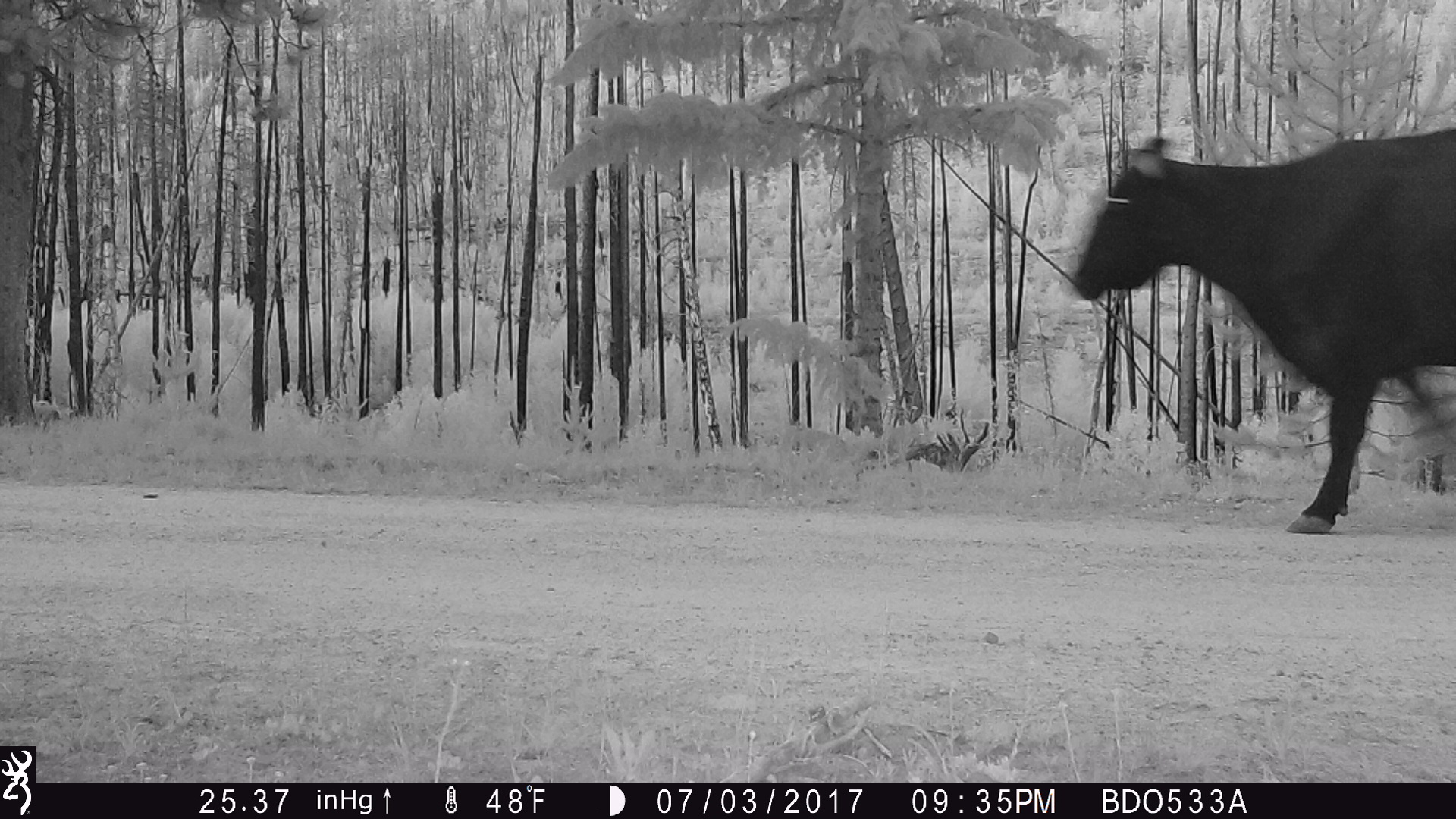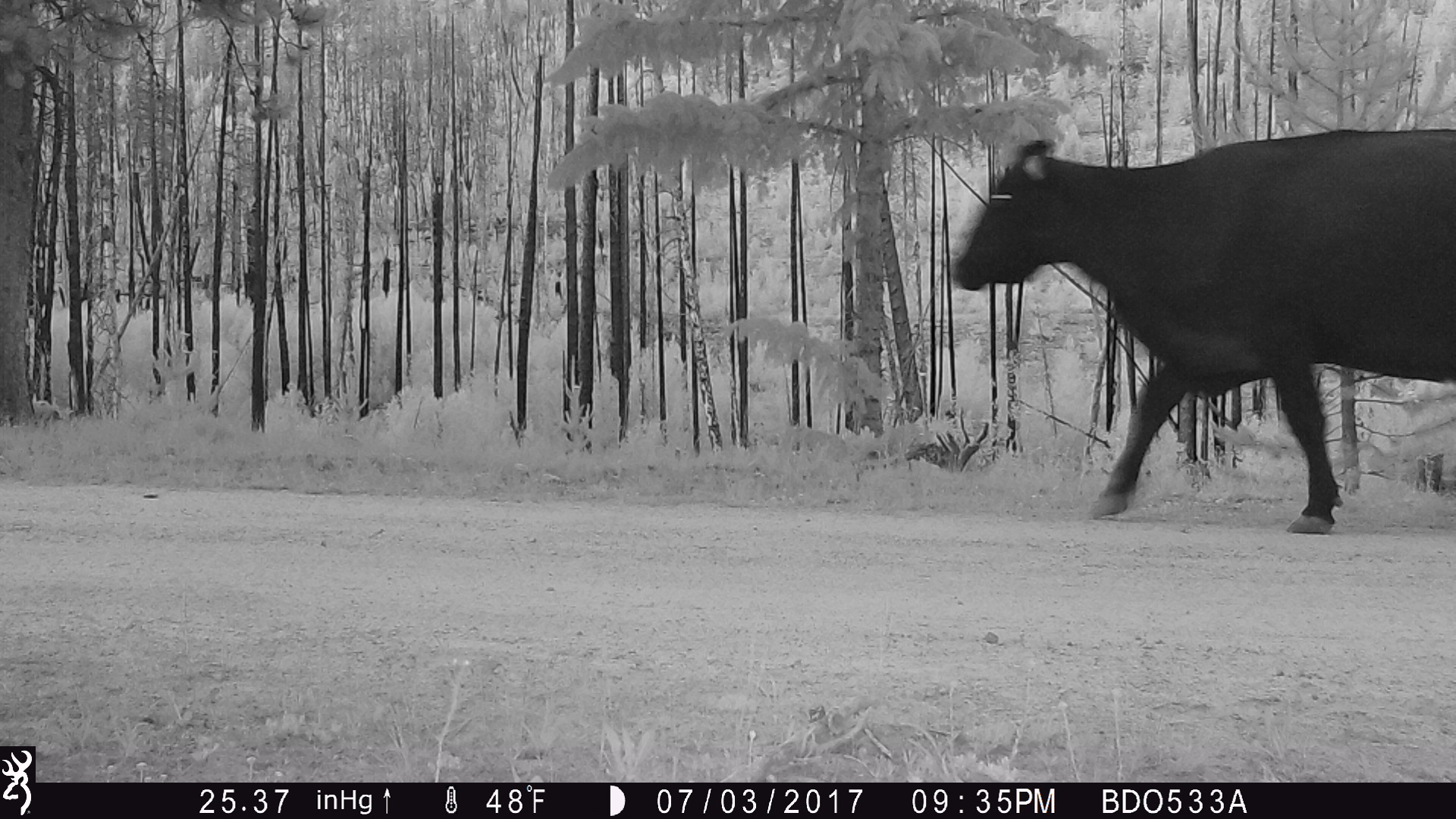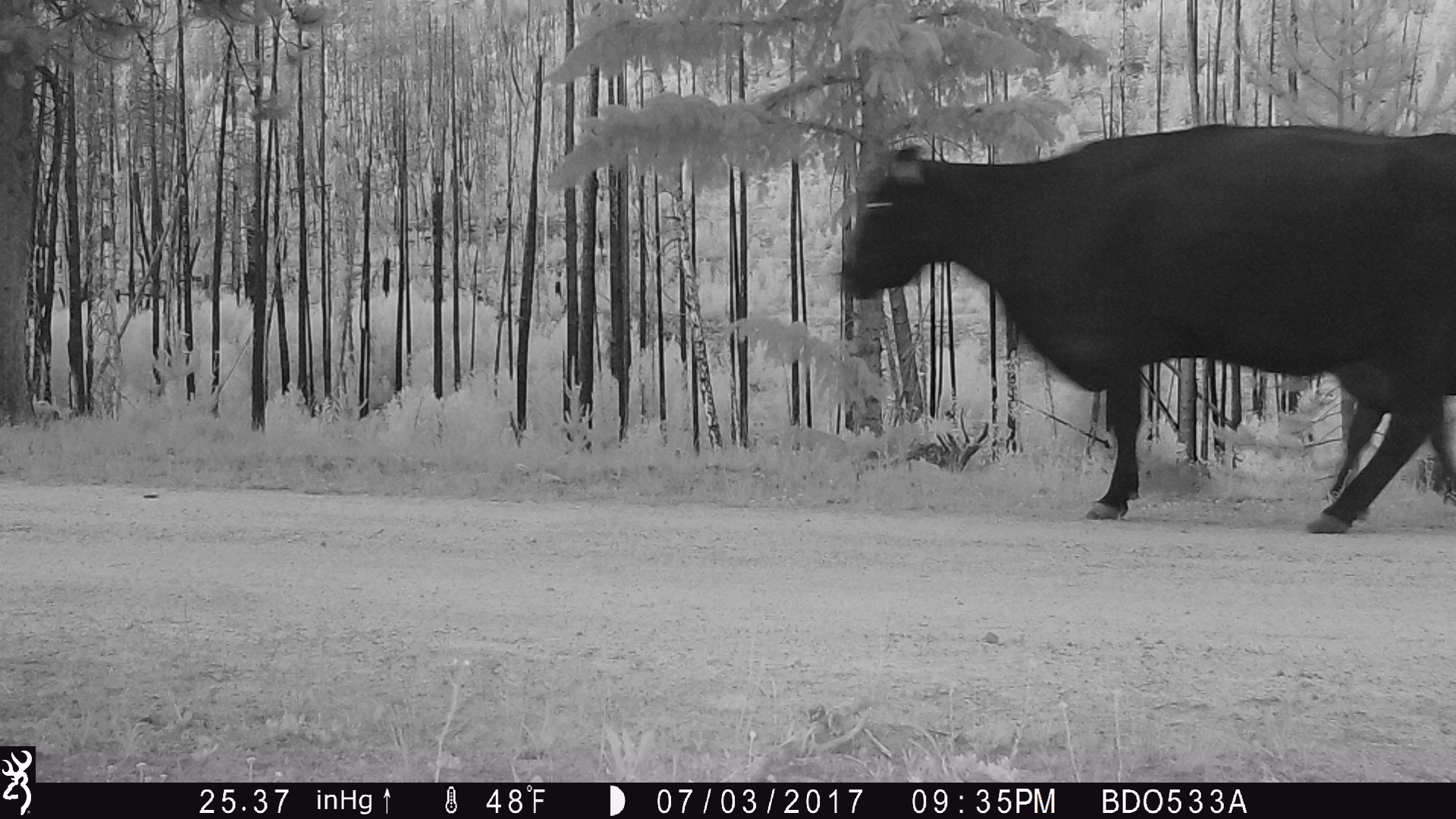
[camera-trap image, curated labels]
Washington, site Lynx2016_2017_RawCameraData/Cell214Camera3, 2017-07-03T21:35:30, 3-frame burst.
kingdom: Animalia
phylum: Chordata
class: Mammalia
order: Artiodactyla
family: Bovidae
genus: Bos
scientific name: Bos taurus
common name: domestic cattle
Domestic cattle (Bos taurus). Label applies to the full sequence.